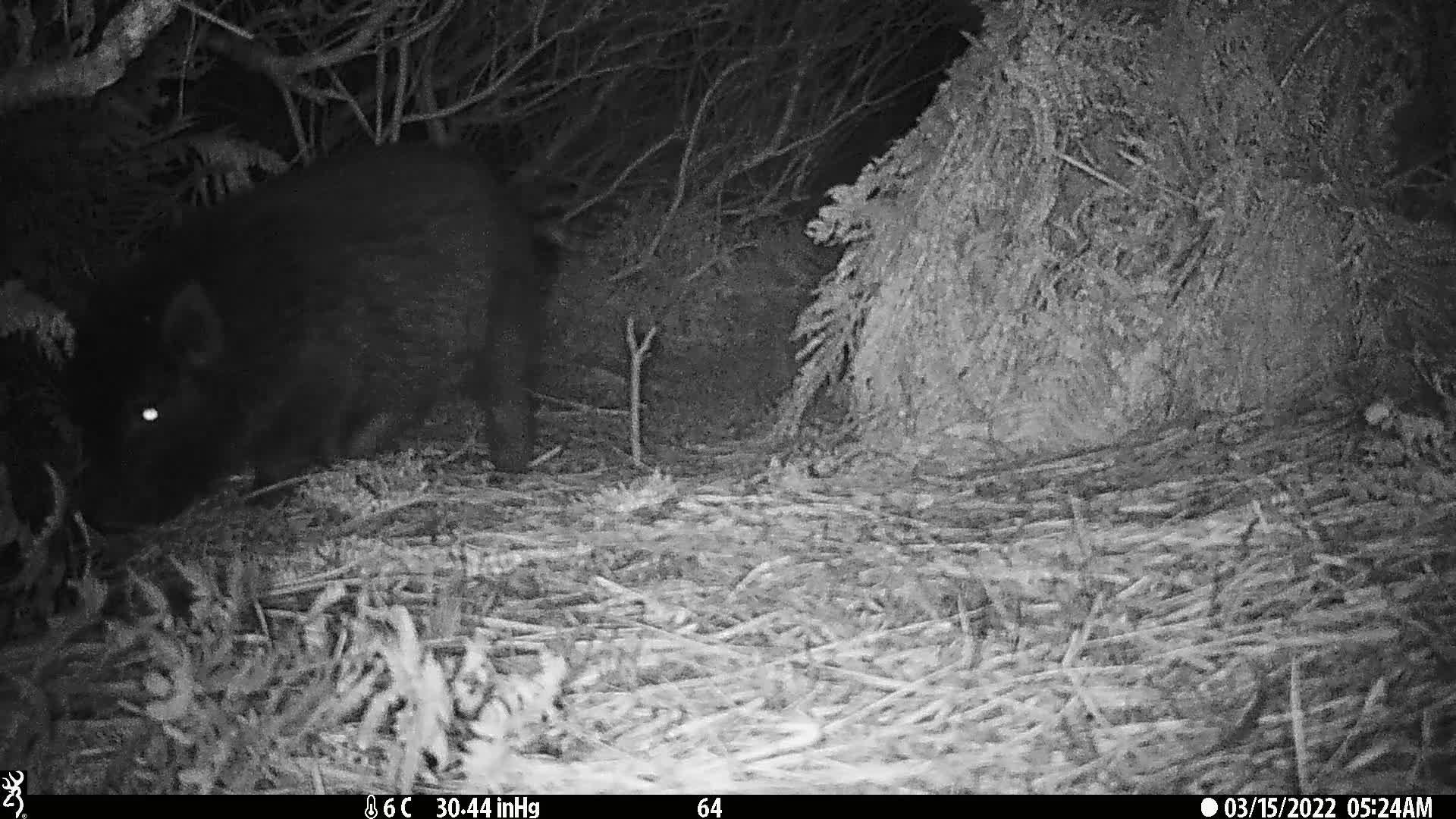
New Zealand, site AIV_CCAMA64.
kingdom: Animalia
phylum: Chordata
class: Mammalia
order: Artiodactyla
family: Suidae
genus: Sus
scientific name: Sus scrofa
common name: pig